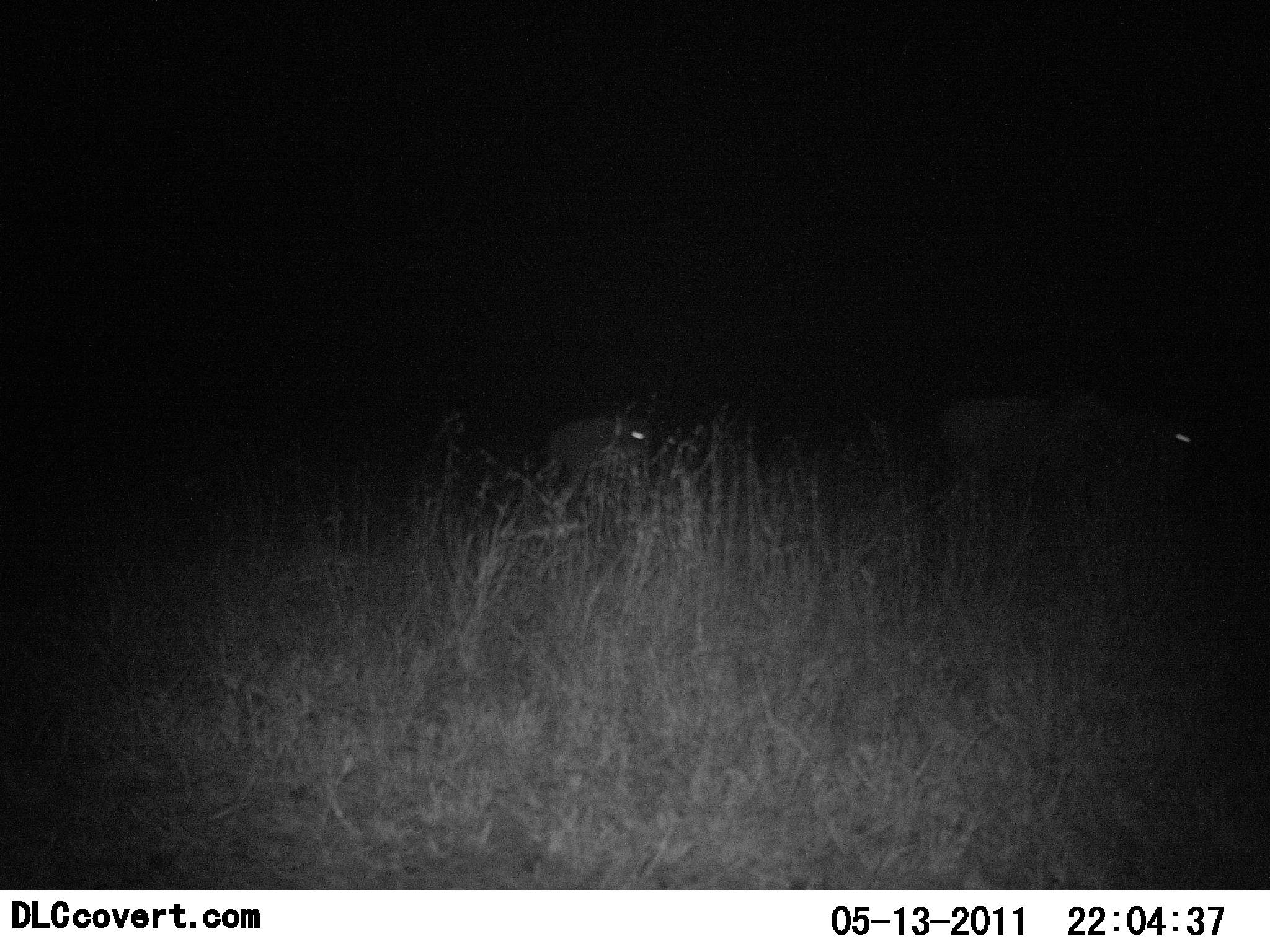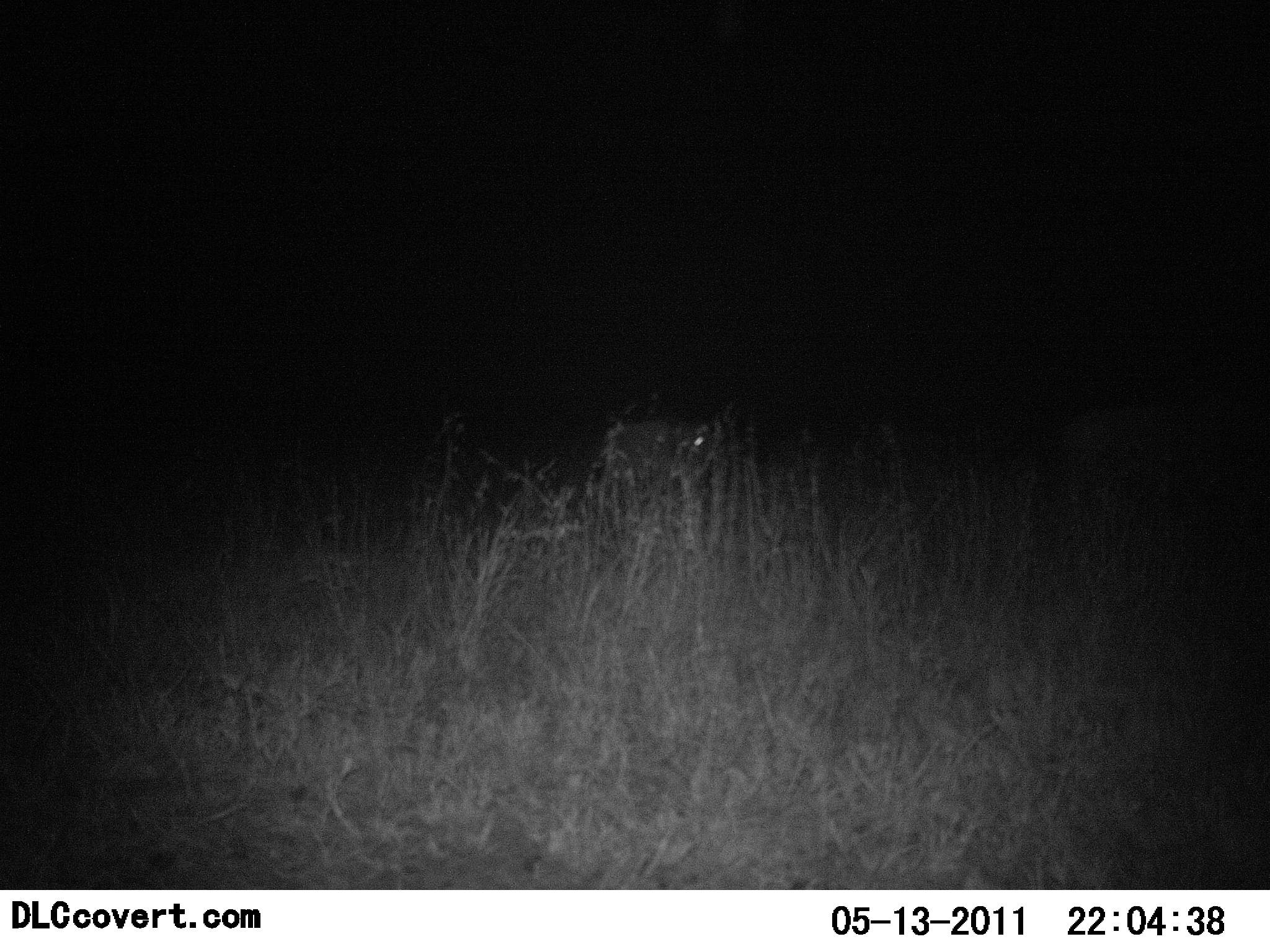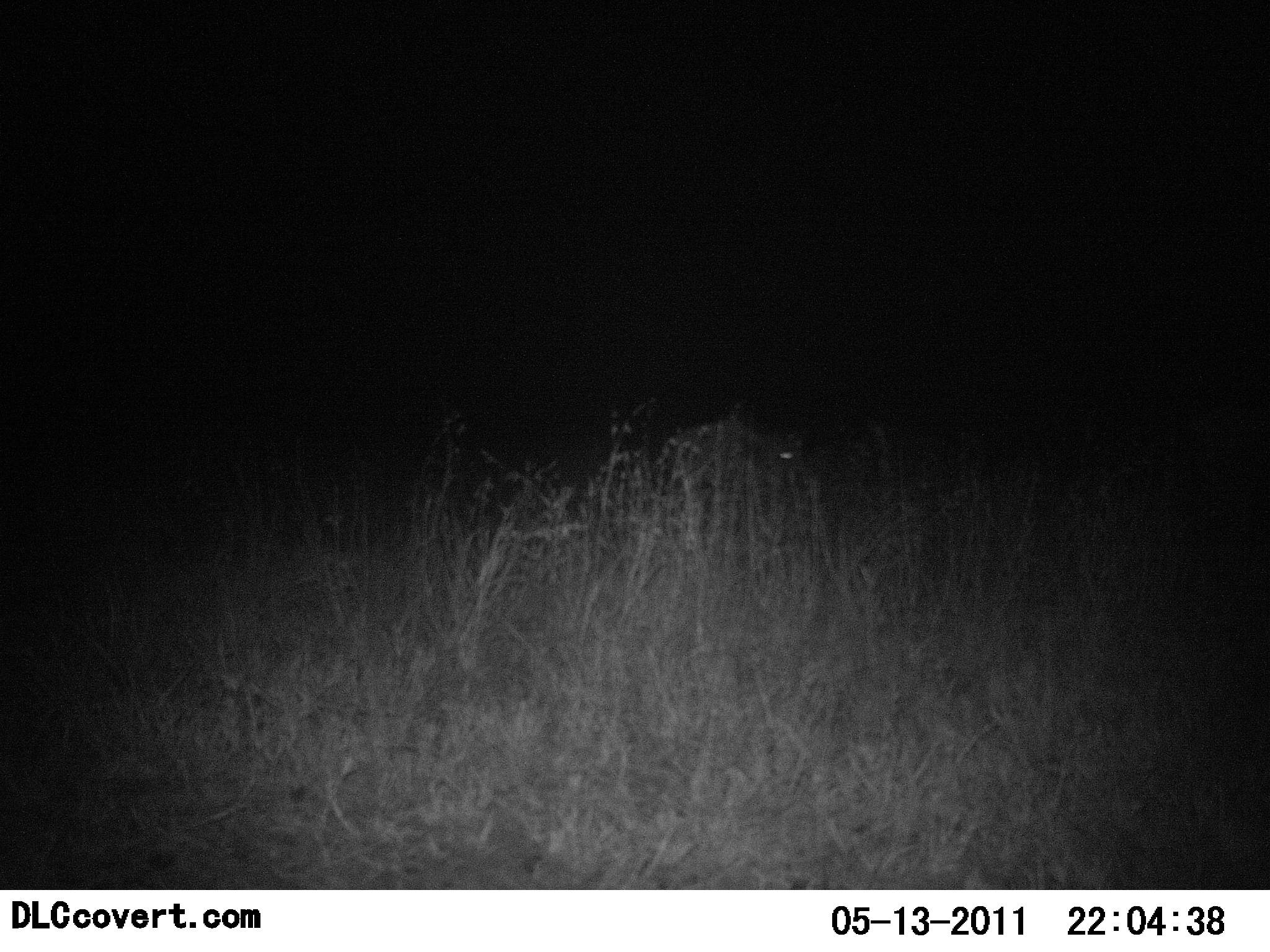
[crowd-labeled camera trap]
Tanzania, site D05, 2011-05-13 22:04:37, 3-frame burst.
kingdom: Animalia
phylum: Chordata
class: Mammalia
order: Artiodactyla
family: Bovidae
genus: Connochaetes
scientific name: Connochaetes taurinus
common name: blue wildebeest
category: wildebeest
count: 2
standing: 25%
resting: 0%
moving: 75%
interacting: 0%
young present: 0%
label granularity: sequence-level